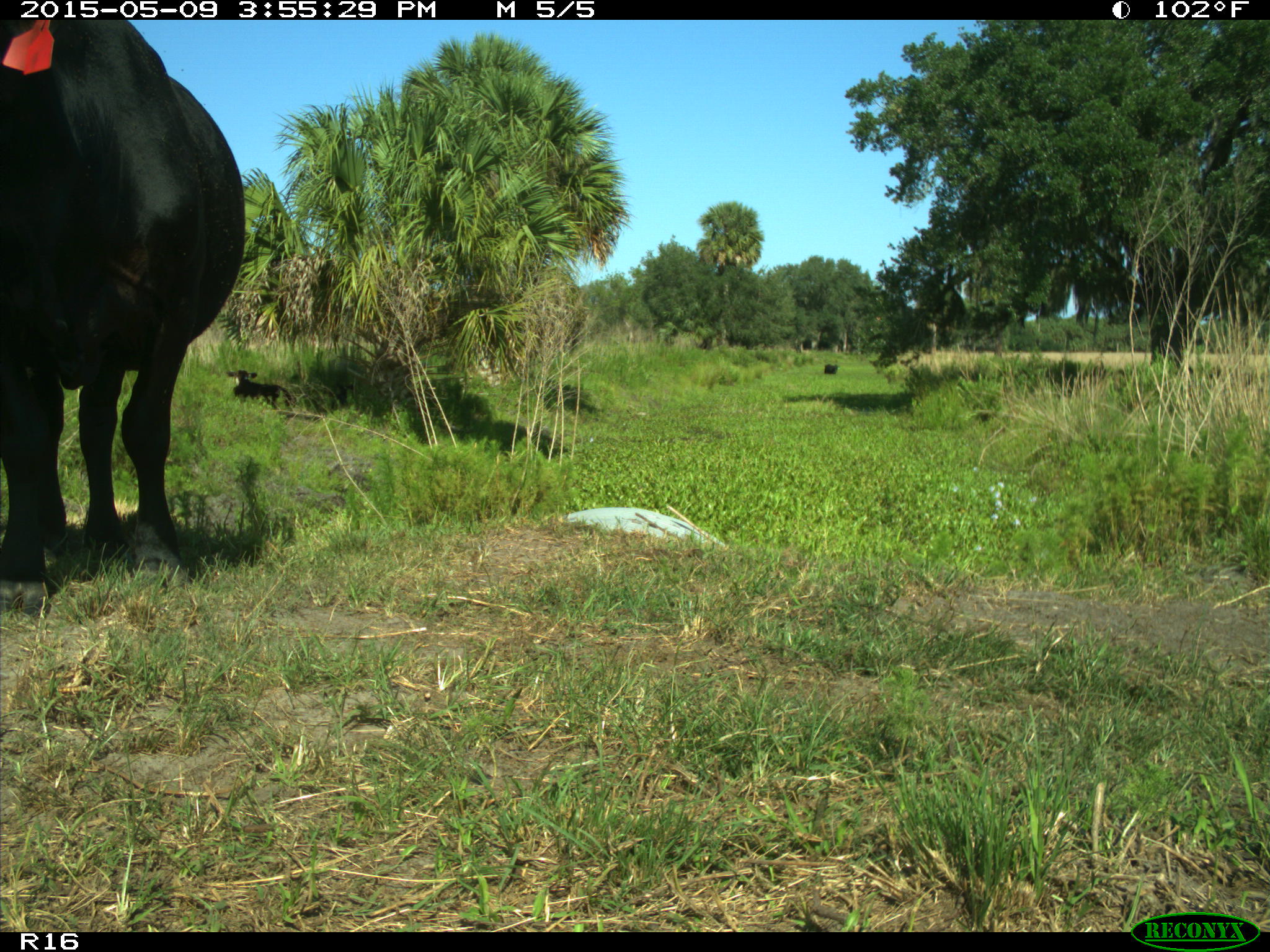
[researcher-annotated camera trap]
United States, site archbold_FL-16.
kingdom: Animalia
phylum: Chordata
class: Mammalia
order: Artiodactyla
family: Bovidae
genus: Bos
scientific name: Bos taurus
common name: domestic cow